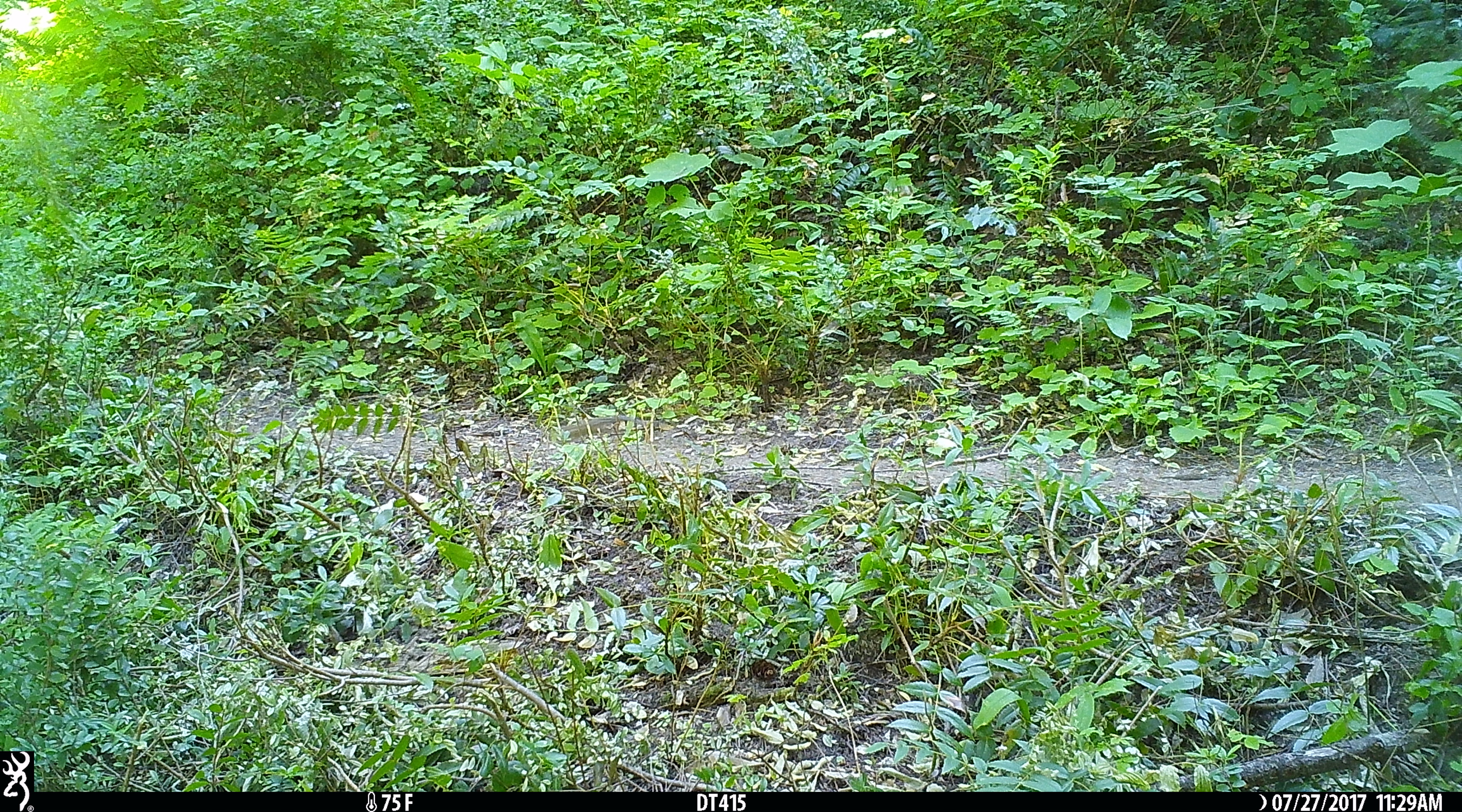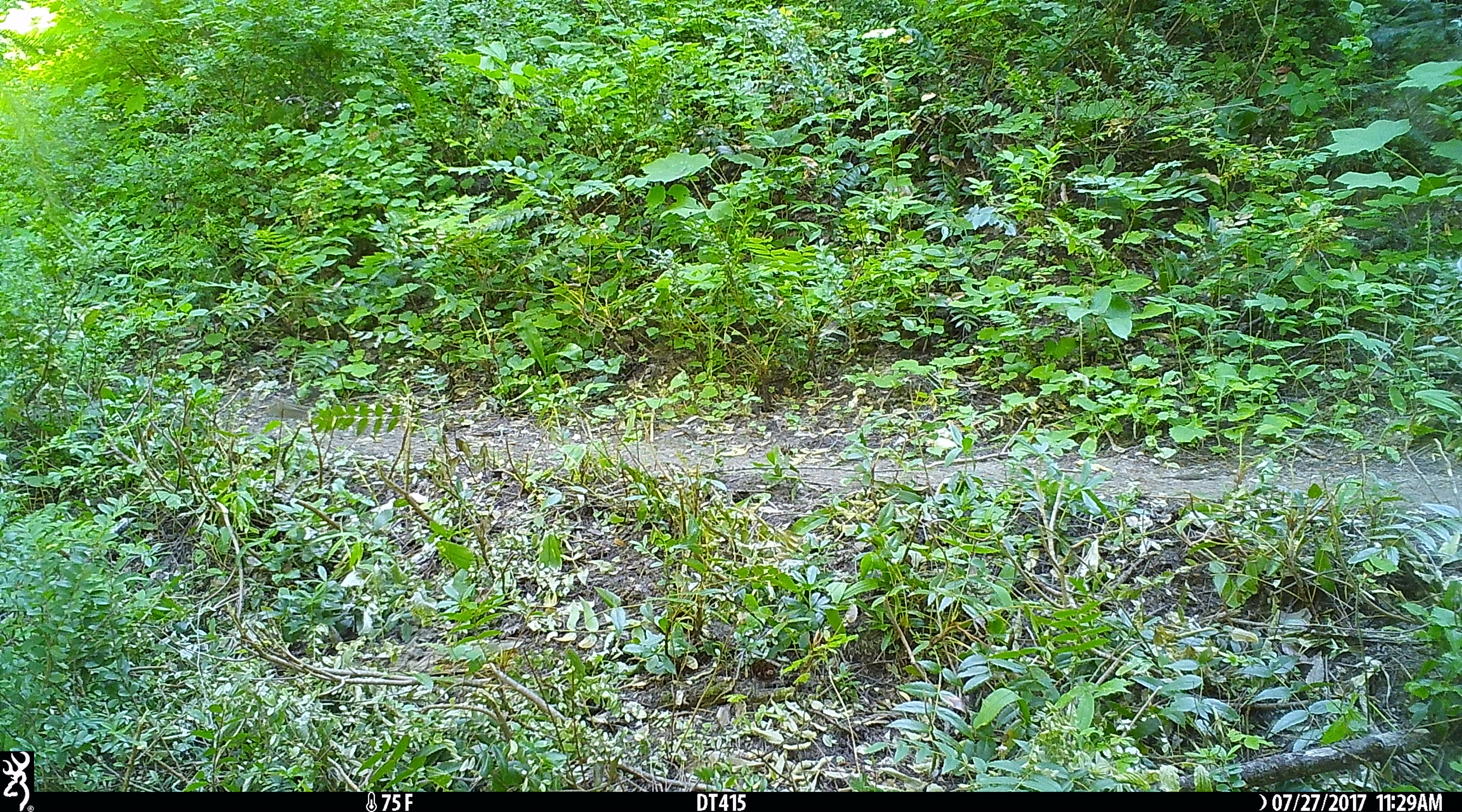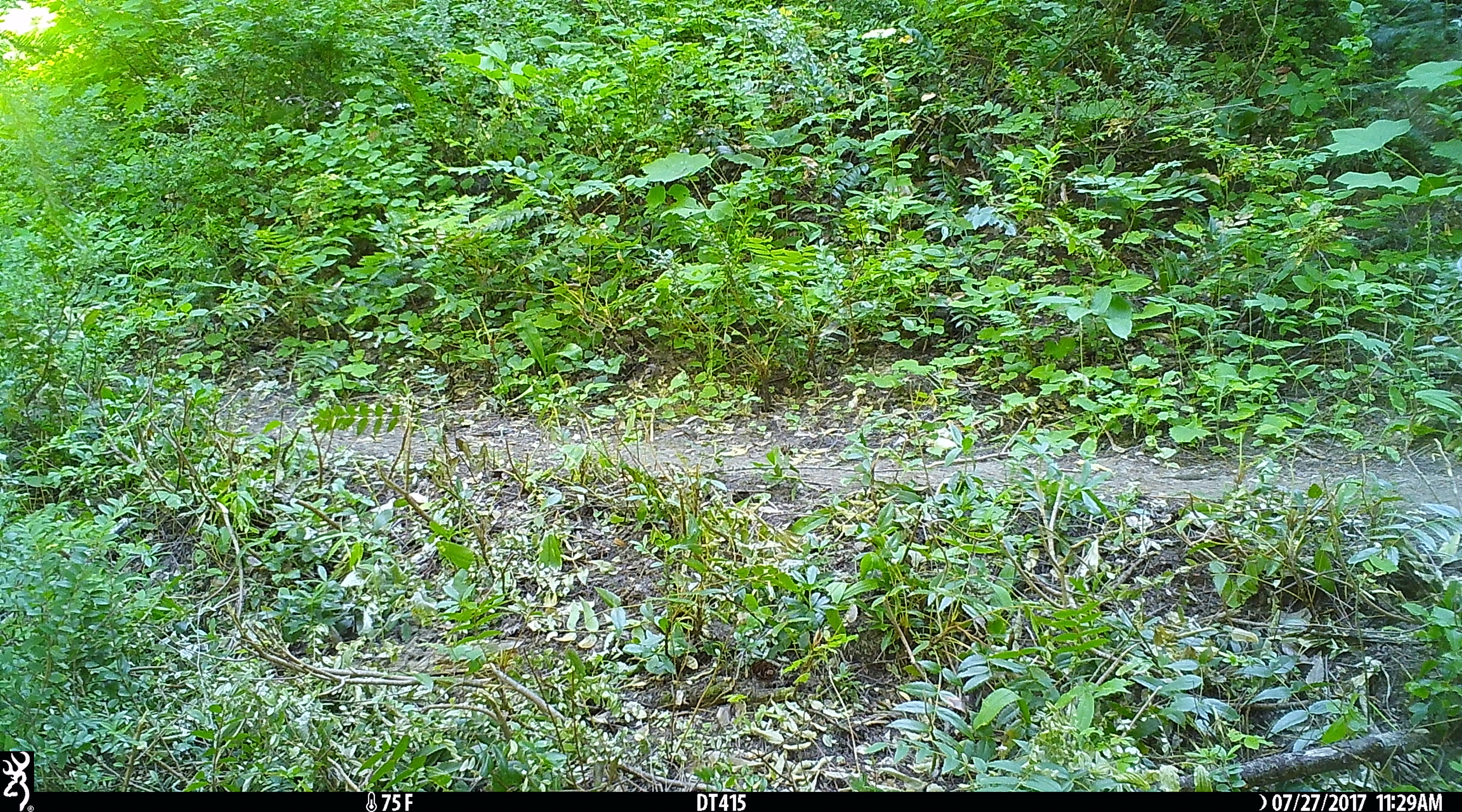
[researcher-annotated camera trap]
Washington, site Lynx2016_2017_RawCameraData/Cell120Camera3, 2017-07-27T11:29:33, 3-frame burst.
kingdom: Animalia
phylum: Chordata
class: Mammalia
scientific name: Mammalia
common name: small mammal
Small mammal (Mammalia). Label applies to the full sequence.